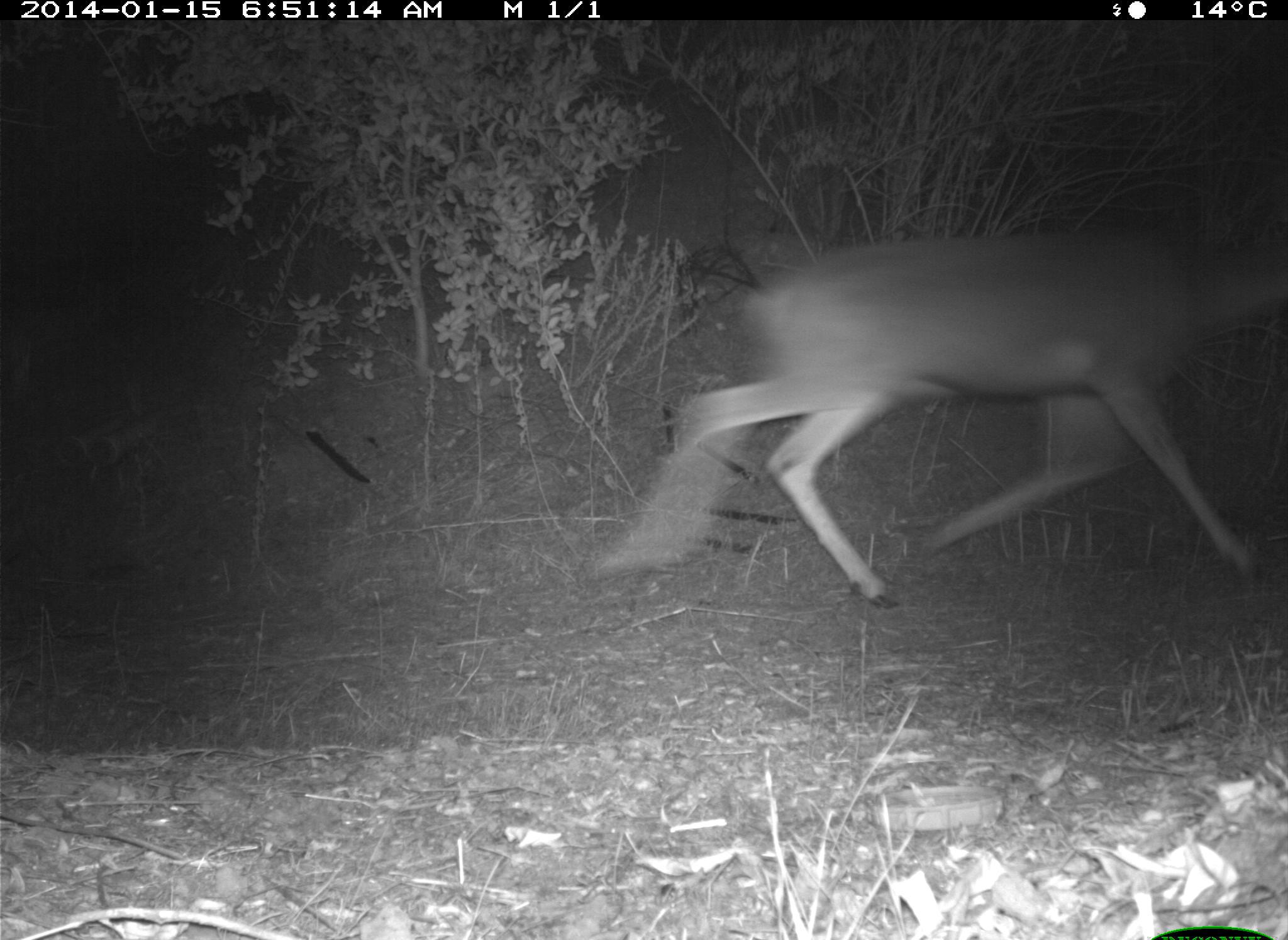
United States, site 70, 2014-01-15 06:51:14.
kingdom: Animalia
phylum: Chordata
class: Mammalia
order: Artiodactyla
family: Cervidae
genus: Odocoileus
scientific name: Odocoileus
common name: deer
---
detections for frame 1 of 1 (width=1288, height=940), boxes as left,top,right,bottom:
deer: 606,228,1288,608